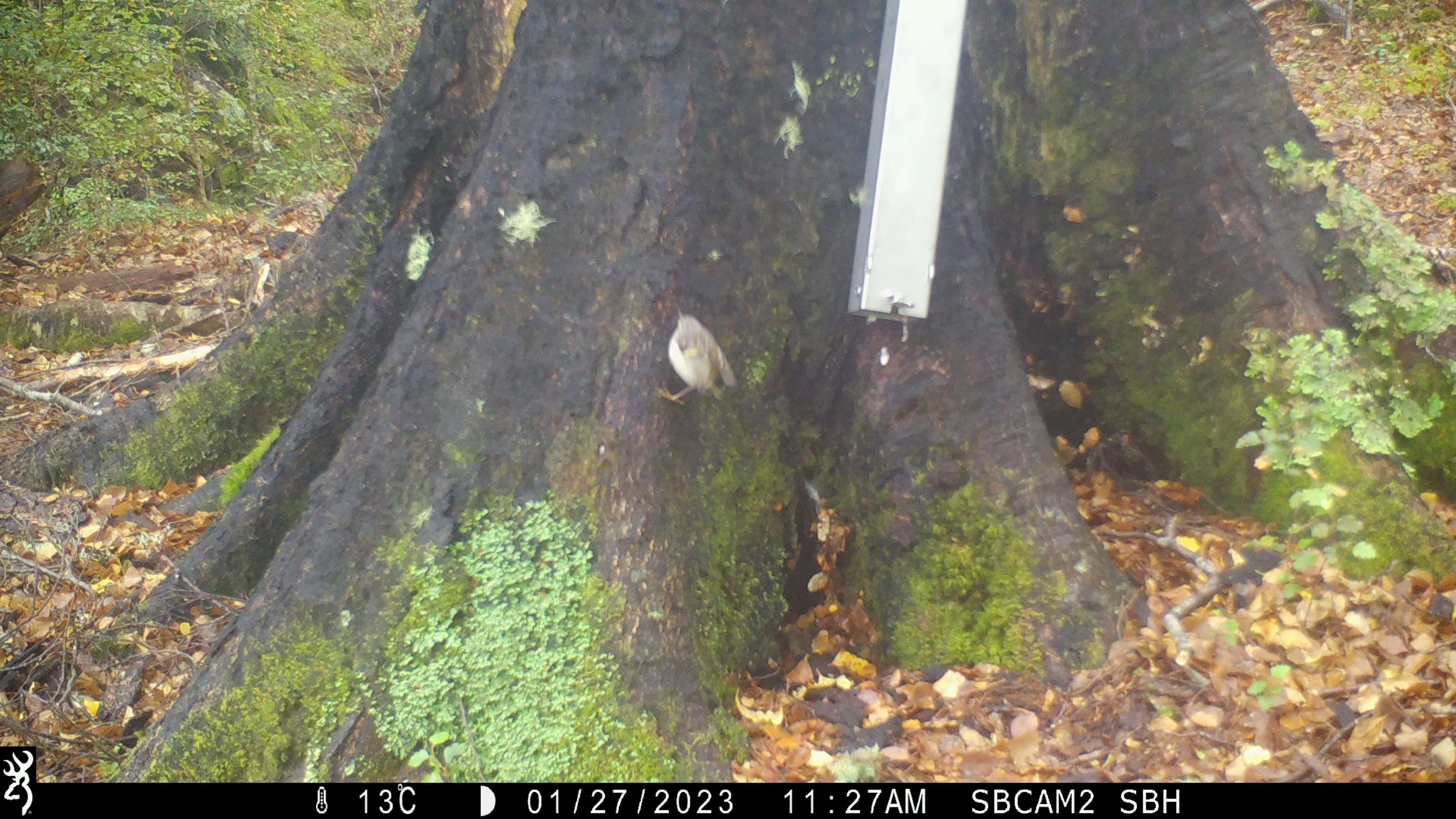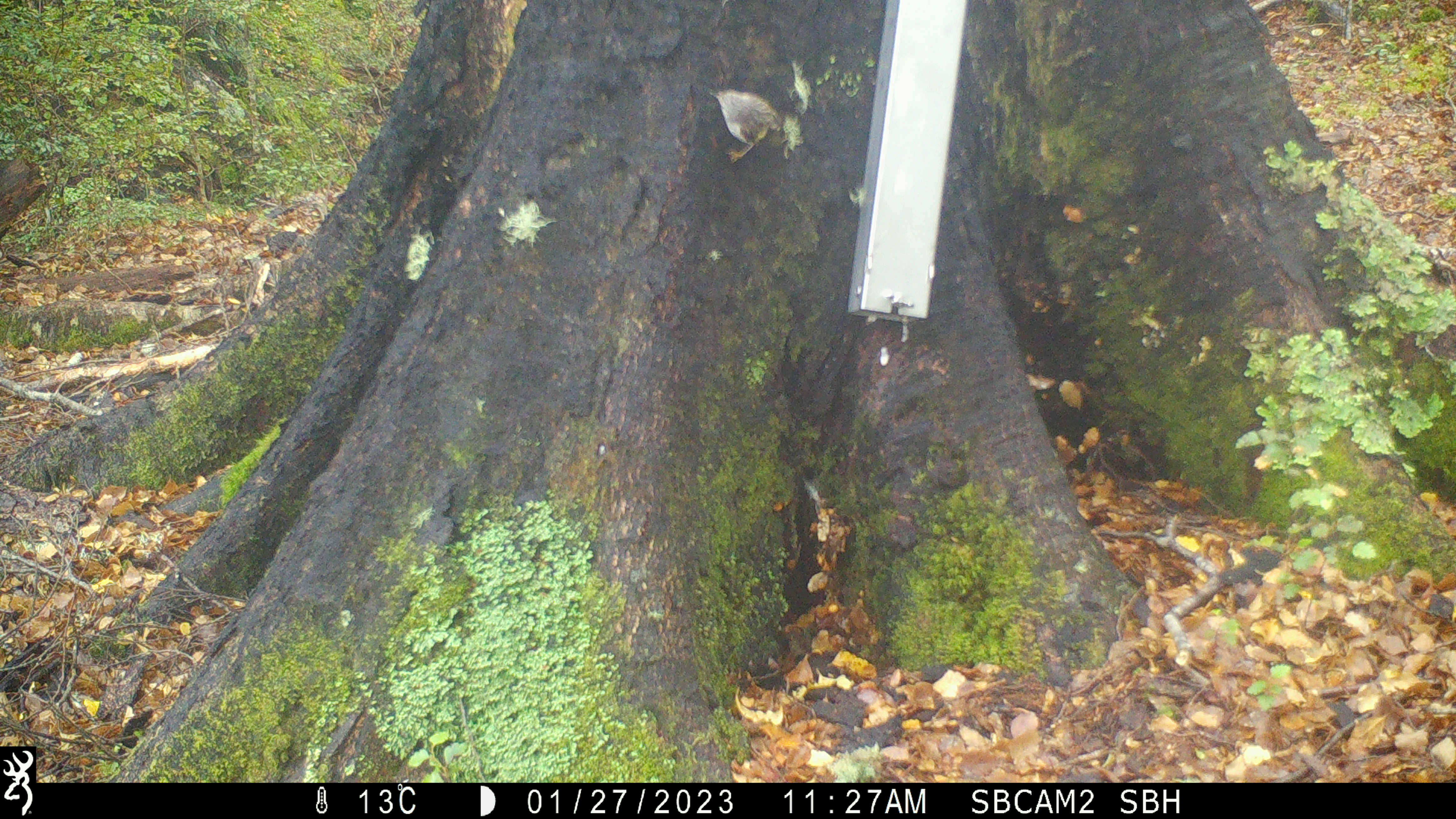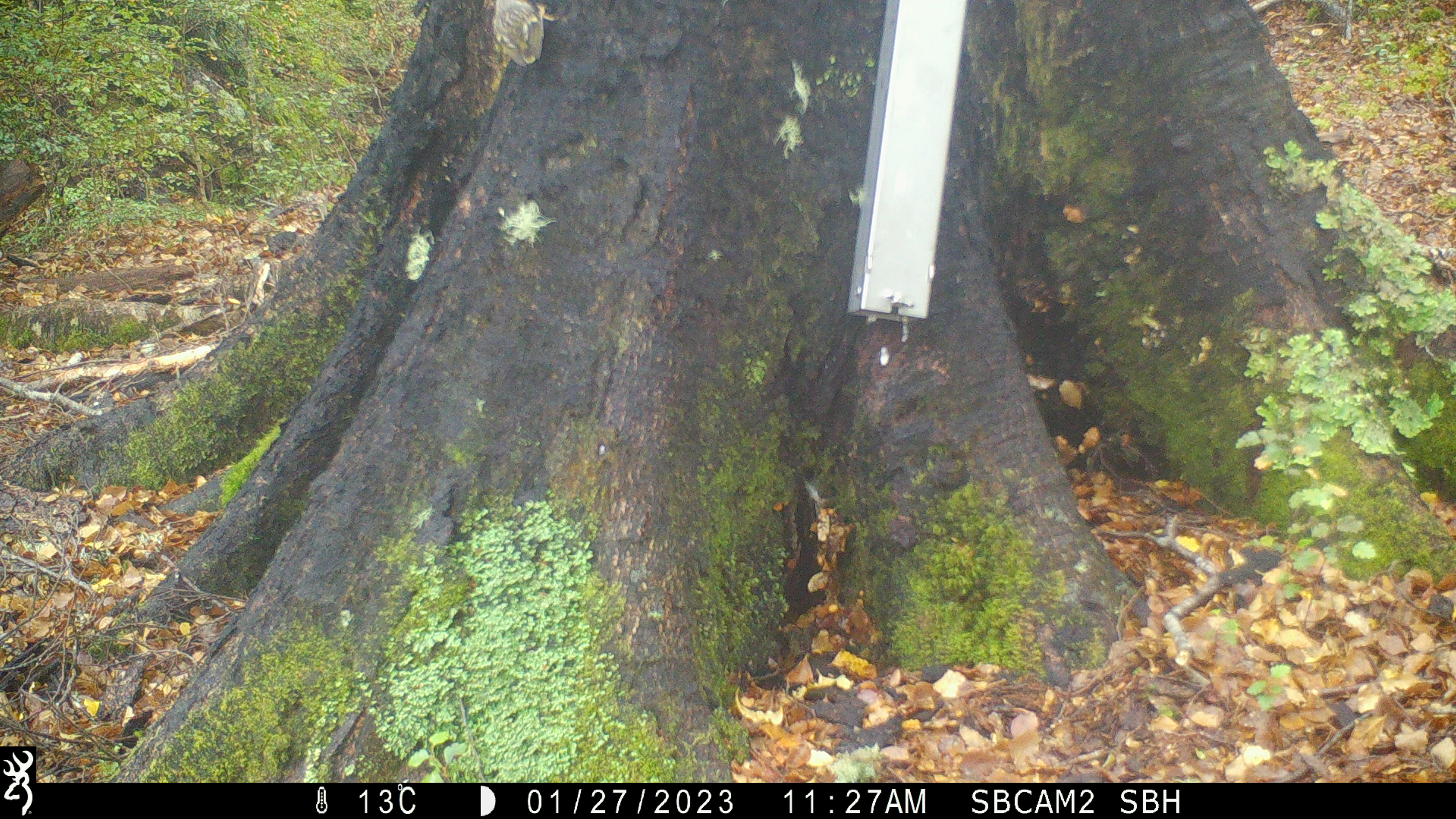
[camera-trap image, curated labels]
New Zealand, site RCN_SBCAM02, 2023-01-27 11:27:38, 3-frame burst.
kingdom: Animalia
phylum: Chordata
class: Aves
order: Passeriformes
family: Acanthisittidae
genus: Acanthisitta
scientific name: Acanthisitta chloris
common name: rifleman